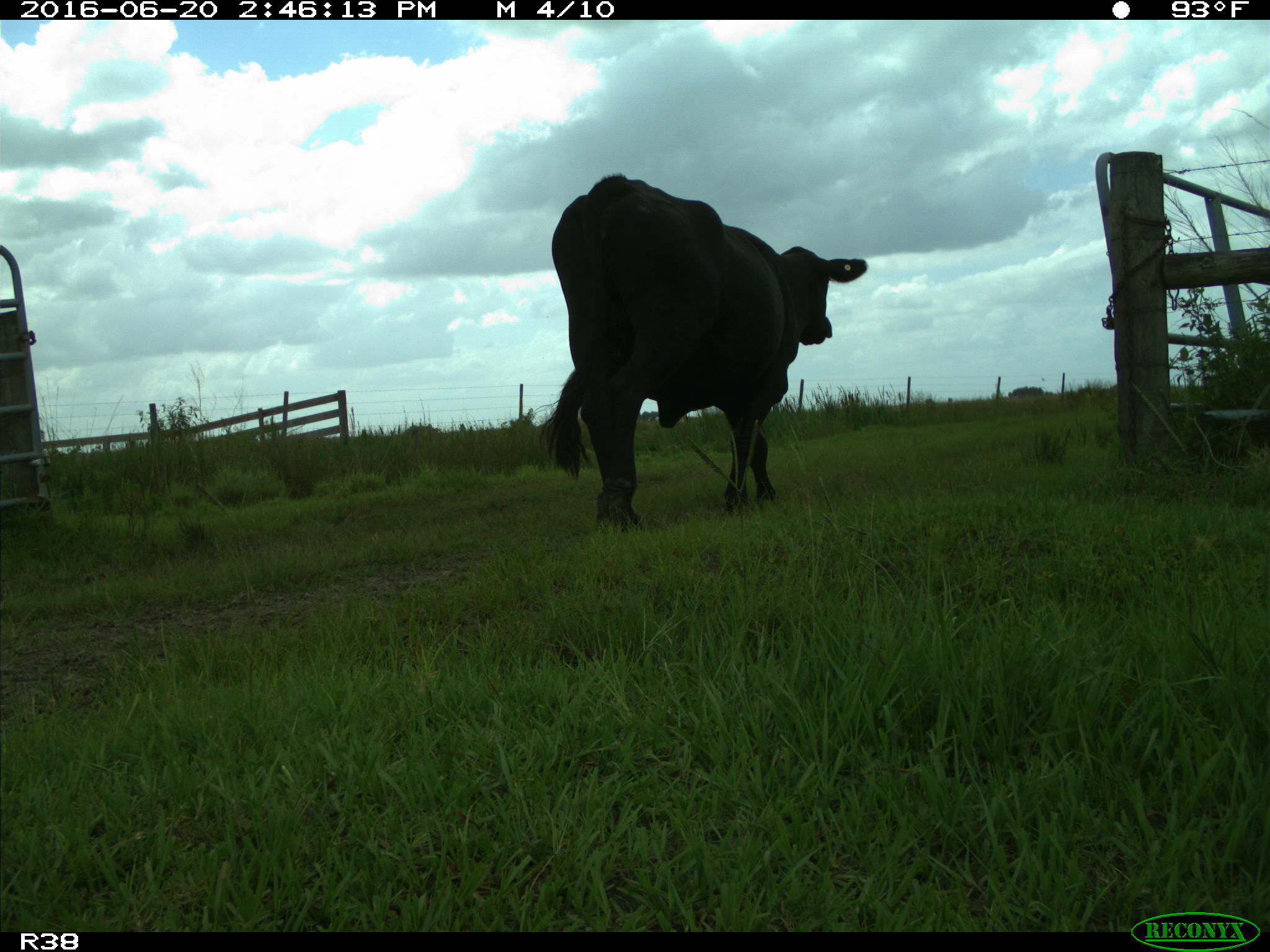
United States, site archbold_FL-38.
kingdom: Animalia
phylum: Chordata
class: Mammalia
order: Artiodactyla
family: Bovidae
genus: Bos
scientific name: Bos taurus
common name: domestic cow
Bos taurus (domestic cow).